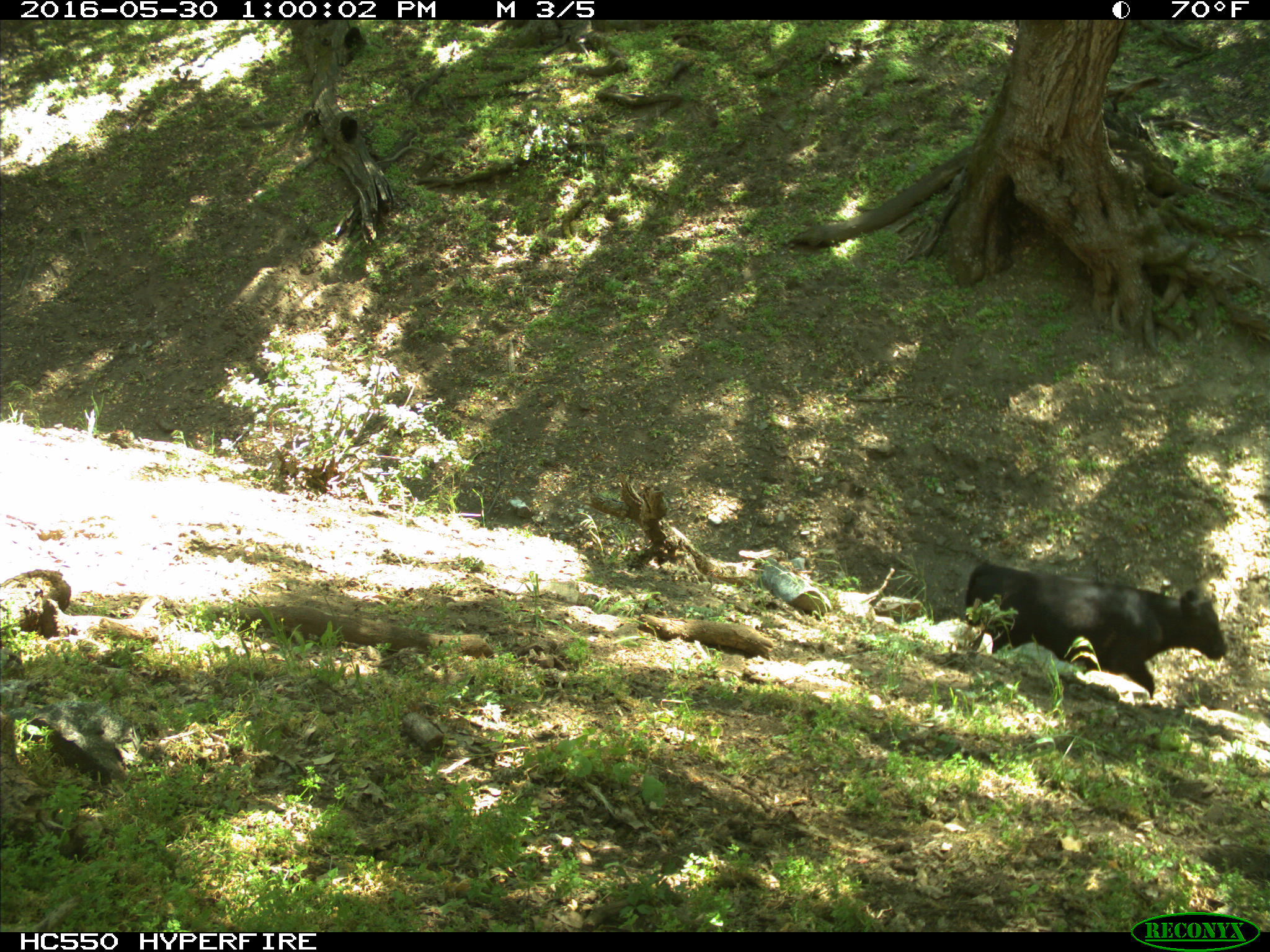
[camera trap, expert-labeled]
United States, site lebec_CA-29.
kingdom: Animalia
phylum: Chordata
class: Mammalia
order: Artiodactyla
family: Bovidae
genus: Bos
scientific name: Bos taurus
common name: domestic cow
Bos taurus (domestic cow).